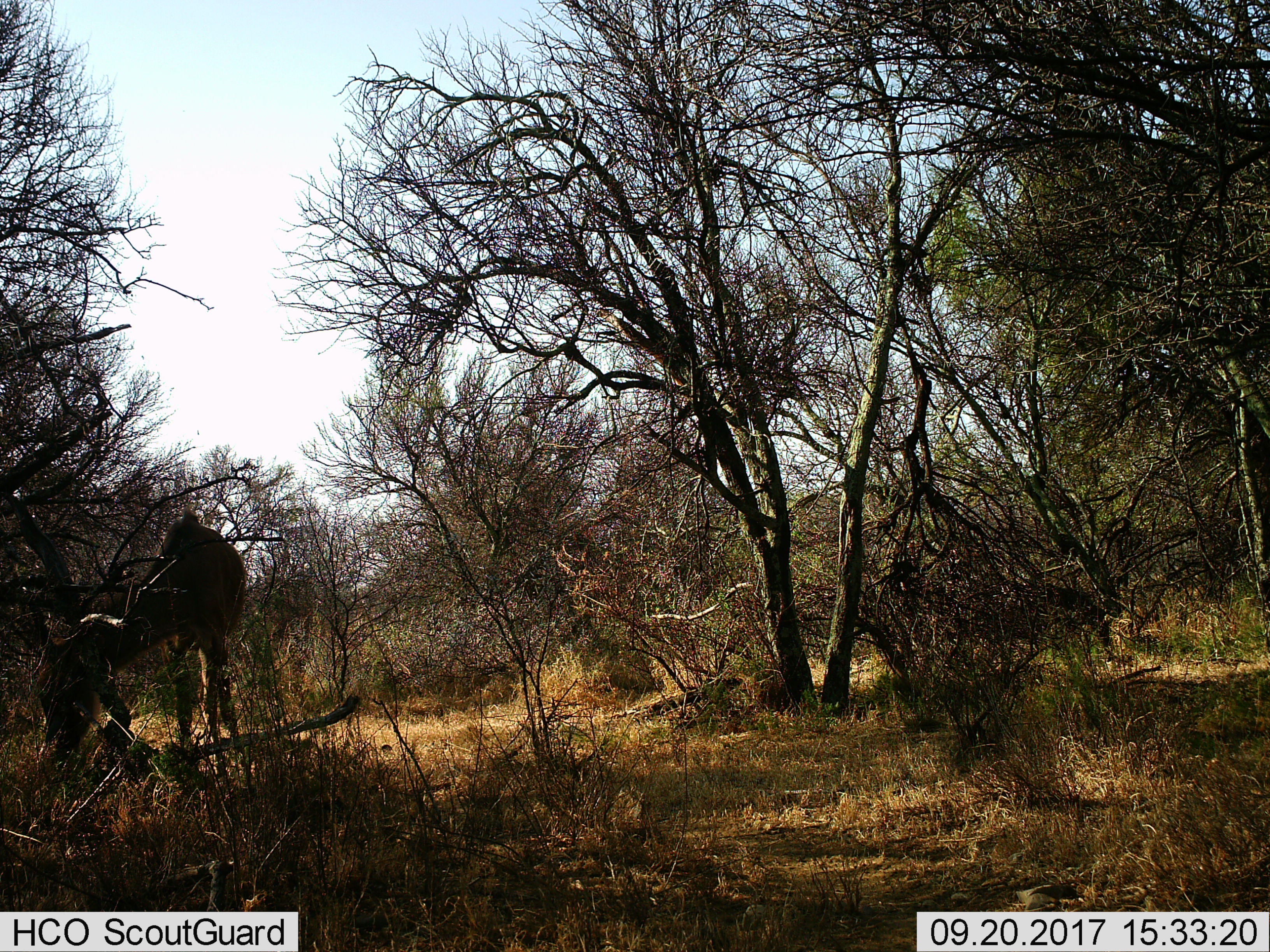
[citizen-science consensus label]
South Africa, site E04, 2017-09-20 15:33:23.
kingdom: Animalia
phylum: Chordata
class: Mammalia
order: Artiodactyla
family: Bovidae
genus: Tragelaphus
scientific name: Tragelaphus strepsiceros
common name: greater kudu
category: kudu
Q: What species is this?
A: Kudu (greater kudu) (Tragelaphus strepsiceros).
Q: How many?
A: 1.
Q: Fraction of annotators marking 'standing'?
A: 67%.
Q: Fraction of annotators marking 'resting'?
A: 0%.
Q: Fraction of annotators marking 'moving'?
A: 0%.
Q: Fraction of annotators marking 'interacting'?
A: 0%.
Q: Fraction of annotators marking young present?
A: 0%.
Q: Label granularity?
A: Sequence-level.